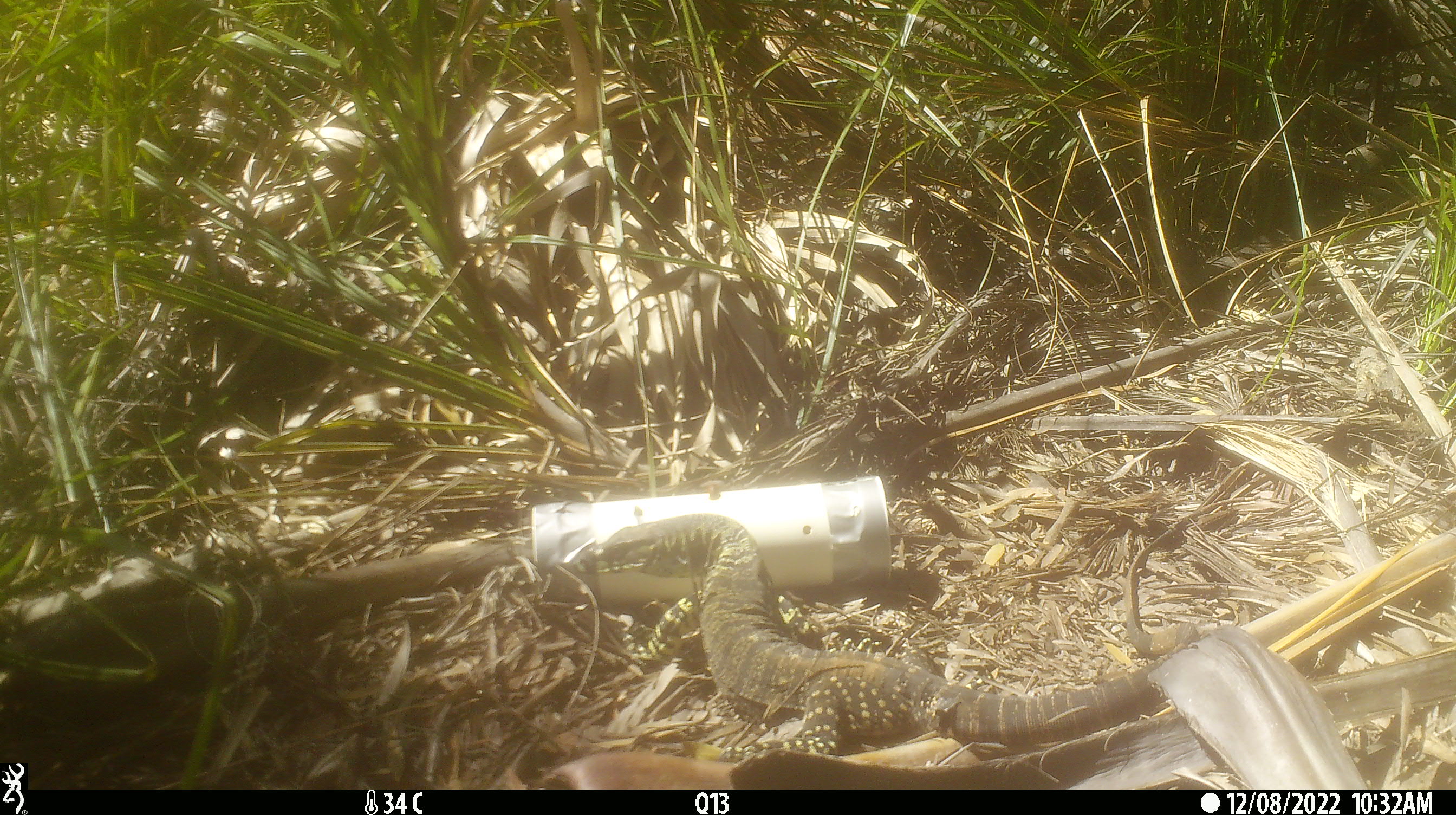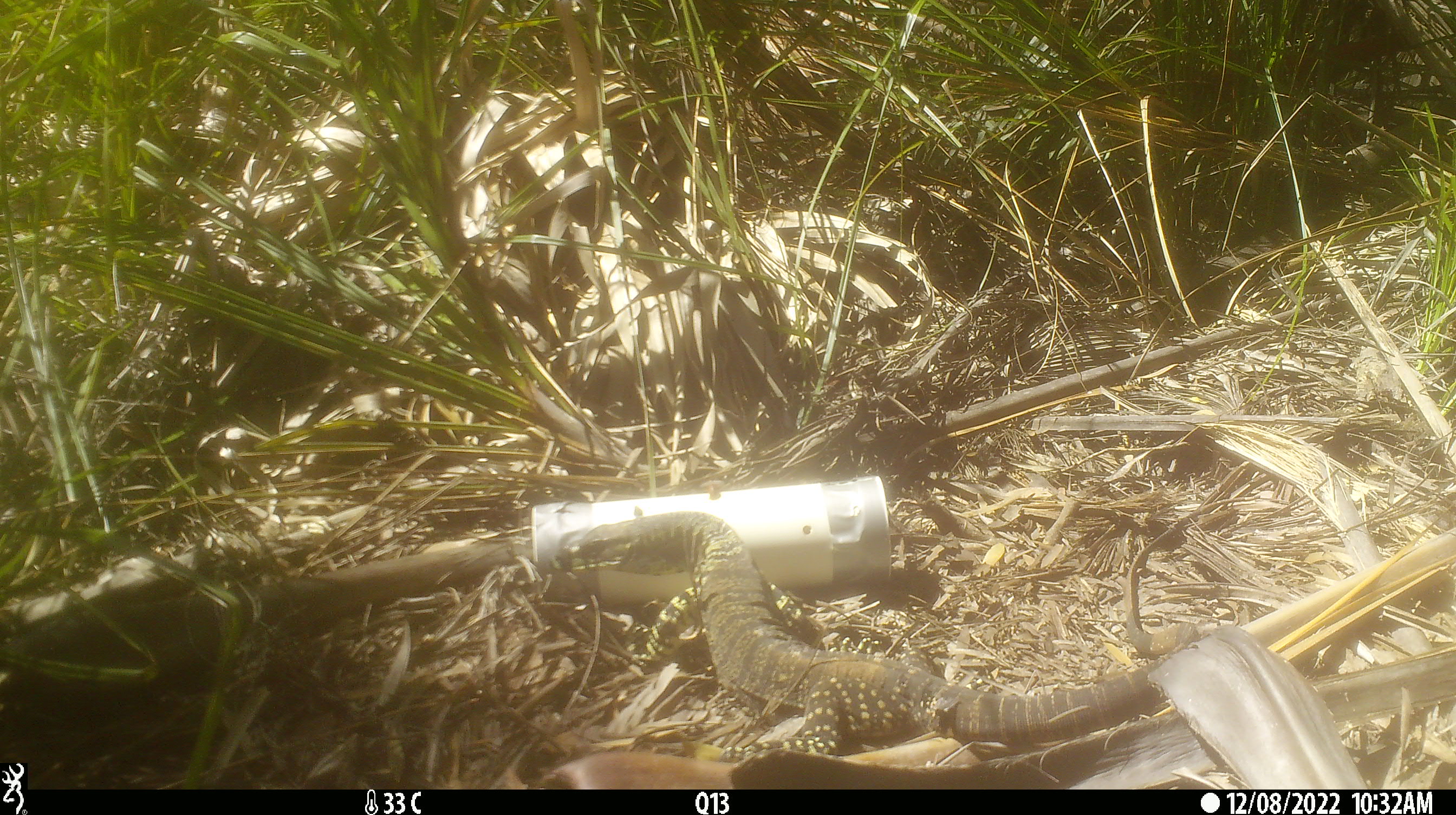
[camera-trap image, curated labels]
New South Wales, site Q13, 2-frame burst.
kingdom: Animalia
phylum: Chordata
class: Reptilia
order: Squamata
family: Varanidae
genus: Varanus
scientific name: Varanus varius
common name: lace monitor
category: goanna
Goanna (lace monitor) (Varanus varius).